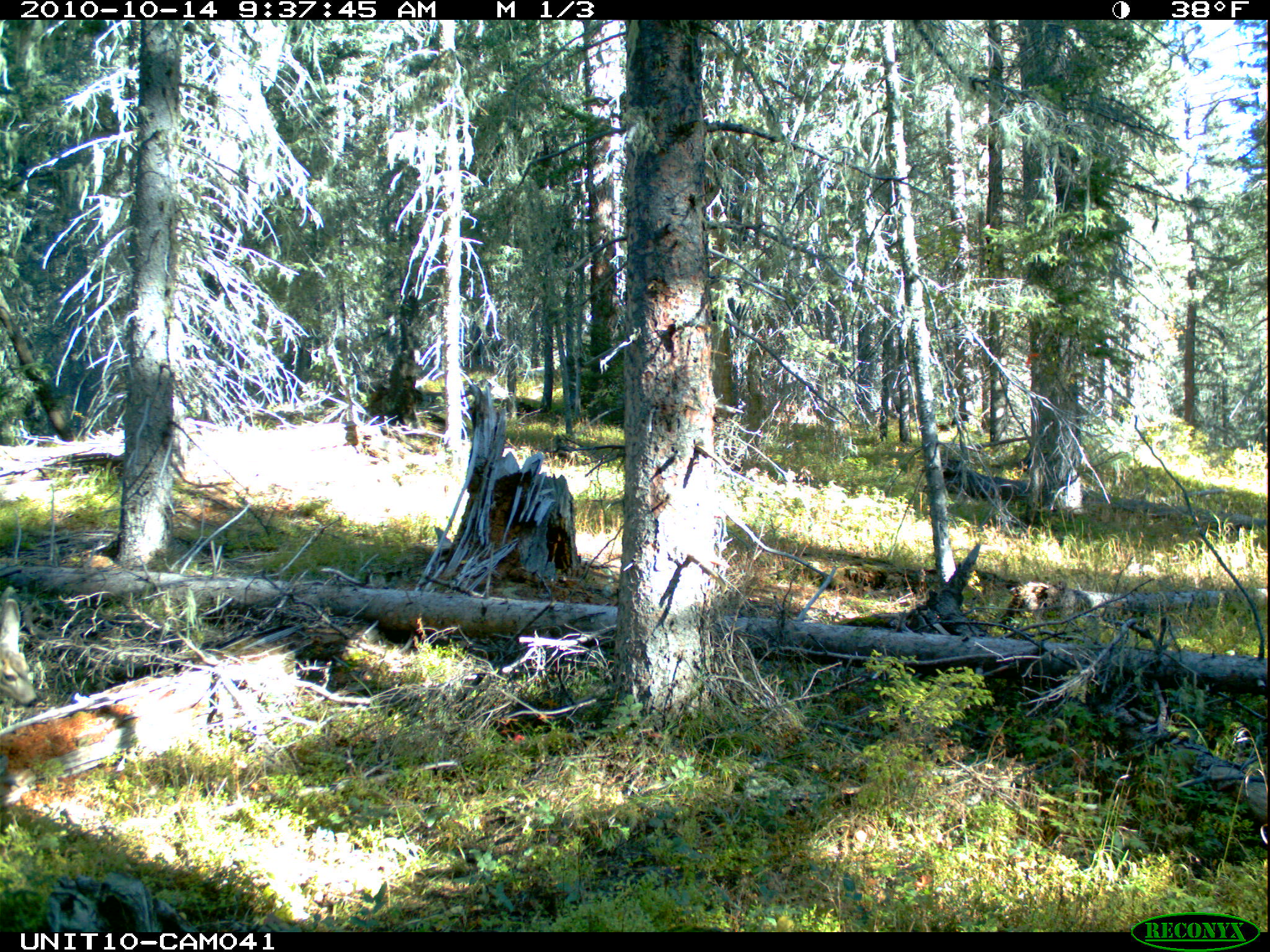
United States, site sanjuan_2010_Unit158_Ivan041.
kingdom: Animalia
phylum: Chordata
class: Mammalia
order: Artiodactyla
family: Cervidae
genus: Odocoileus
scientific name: Odocoileus hemionus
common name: mule deer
Odocoileus hemionus (mule deer).